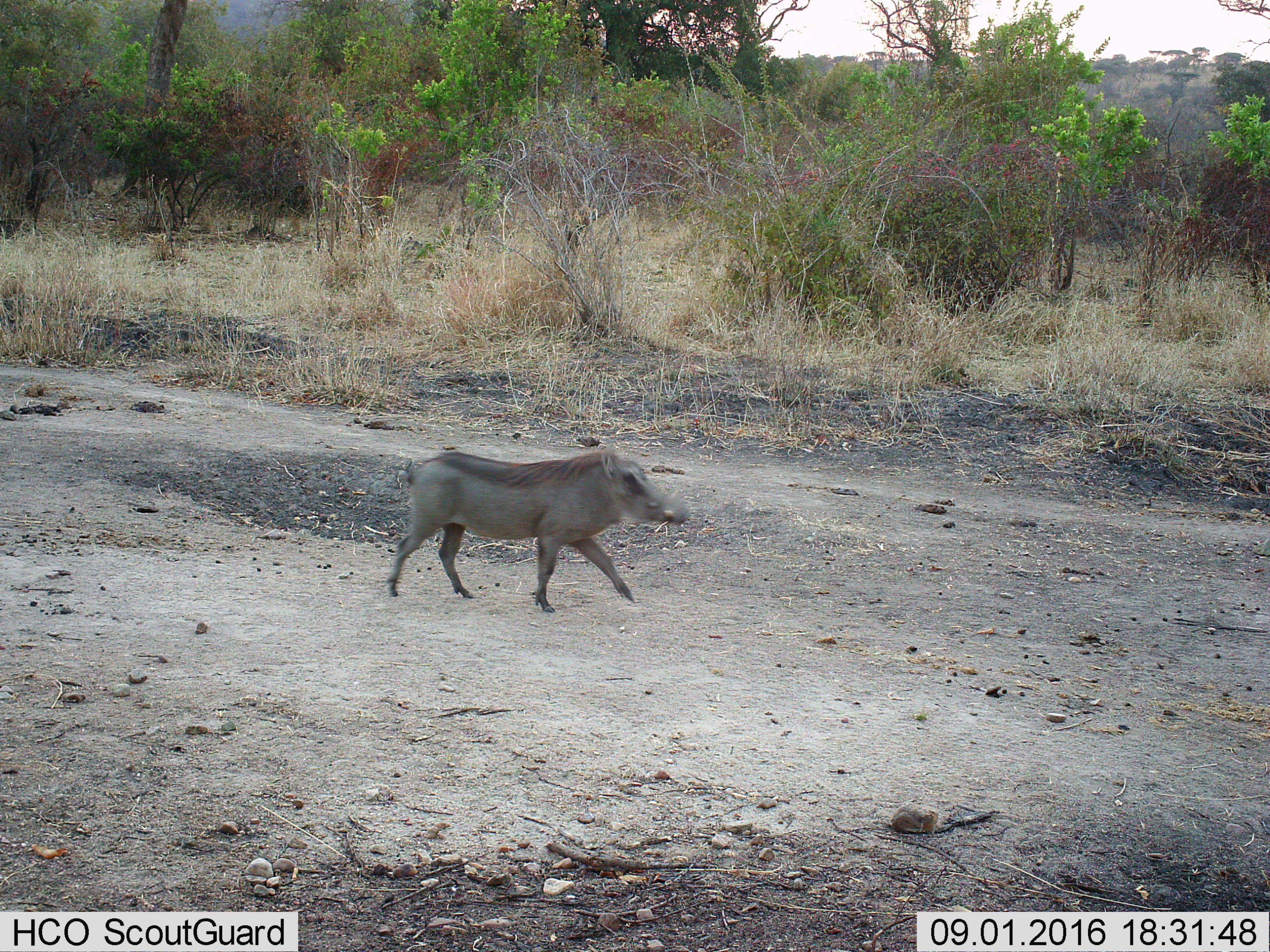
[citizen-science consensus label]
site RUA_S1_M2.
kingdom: Animalia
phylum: Chordata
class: Mammalia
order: Artiodactyla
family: Suidae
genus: Phacochoerus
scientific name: Phacochoerus africanus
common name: warthog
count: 1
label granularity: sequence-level